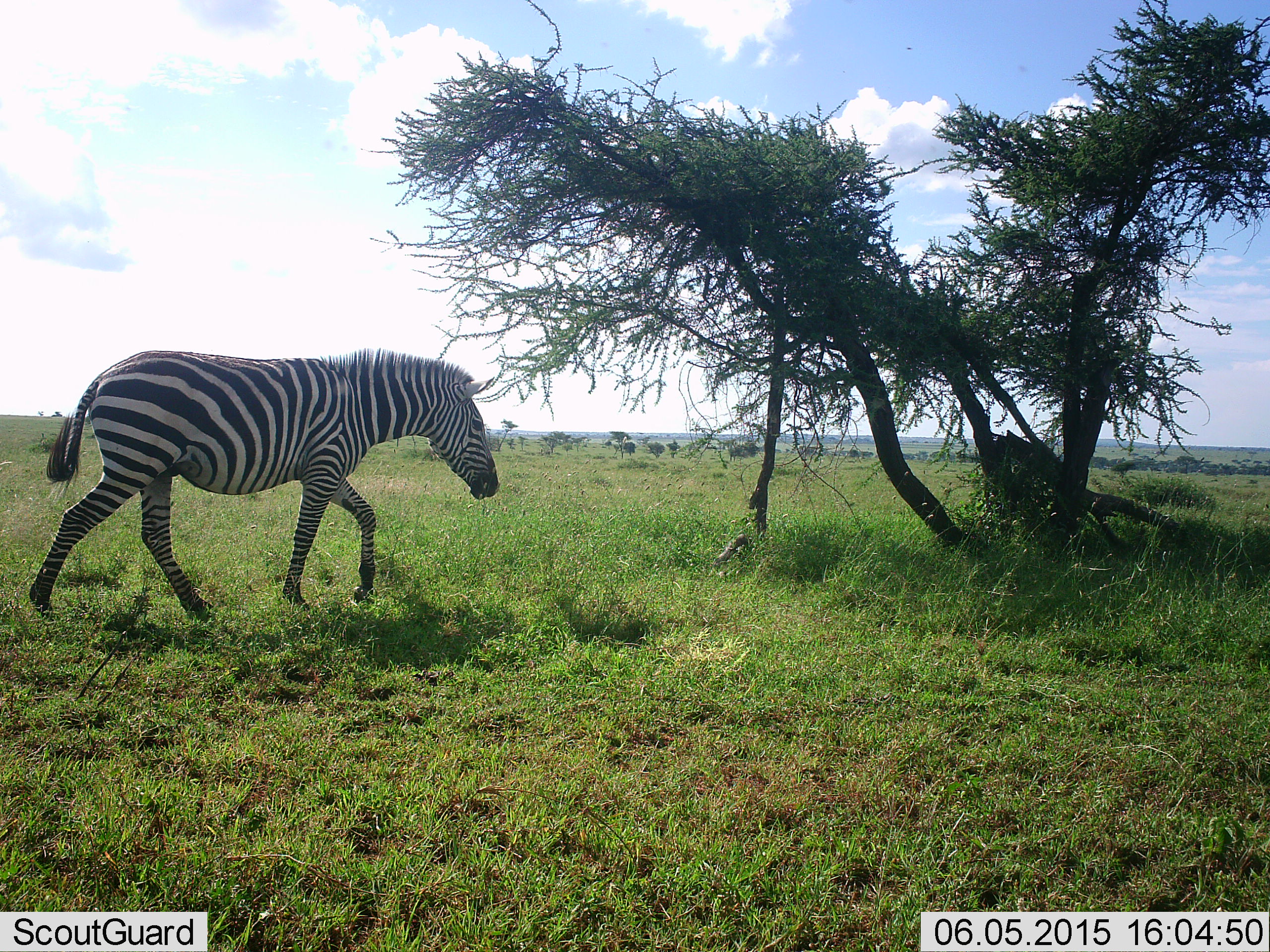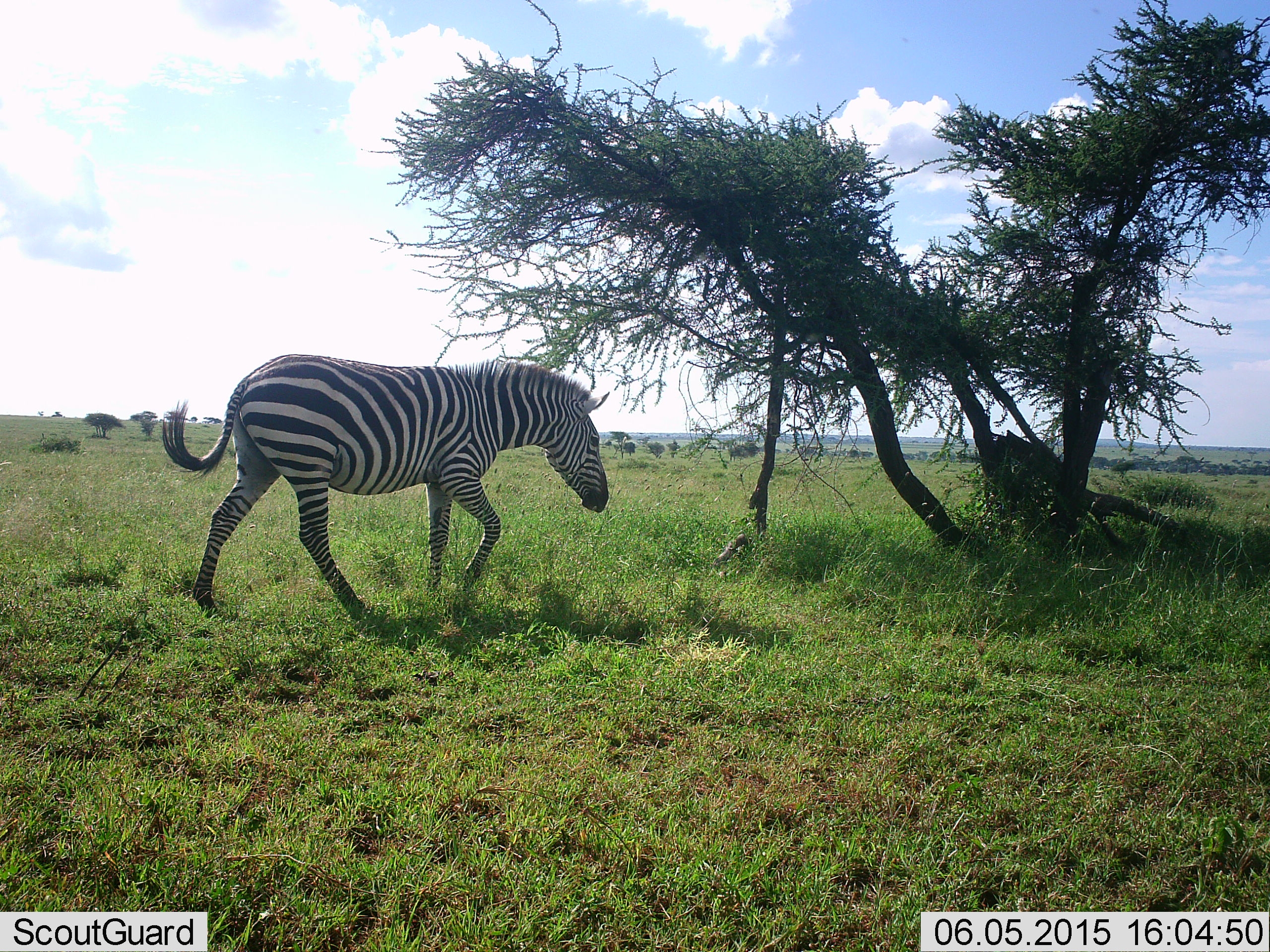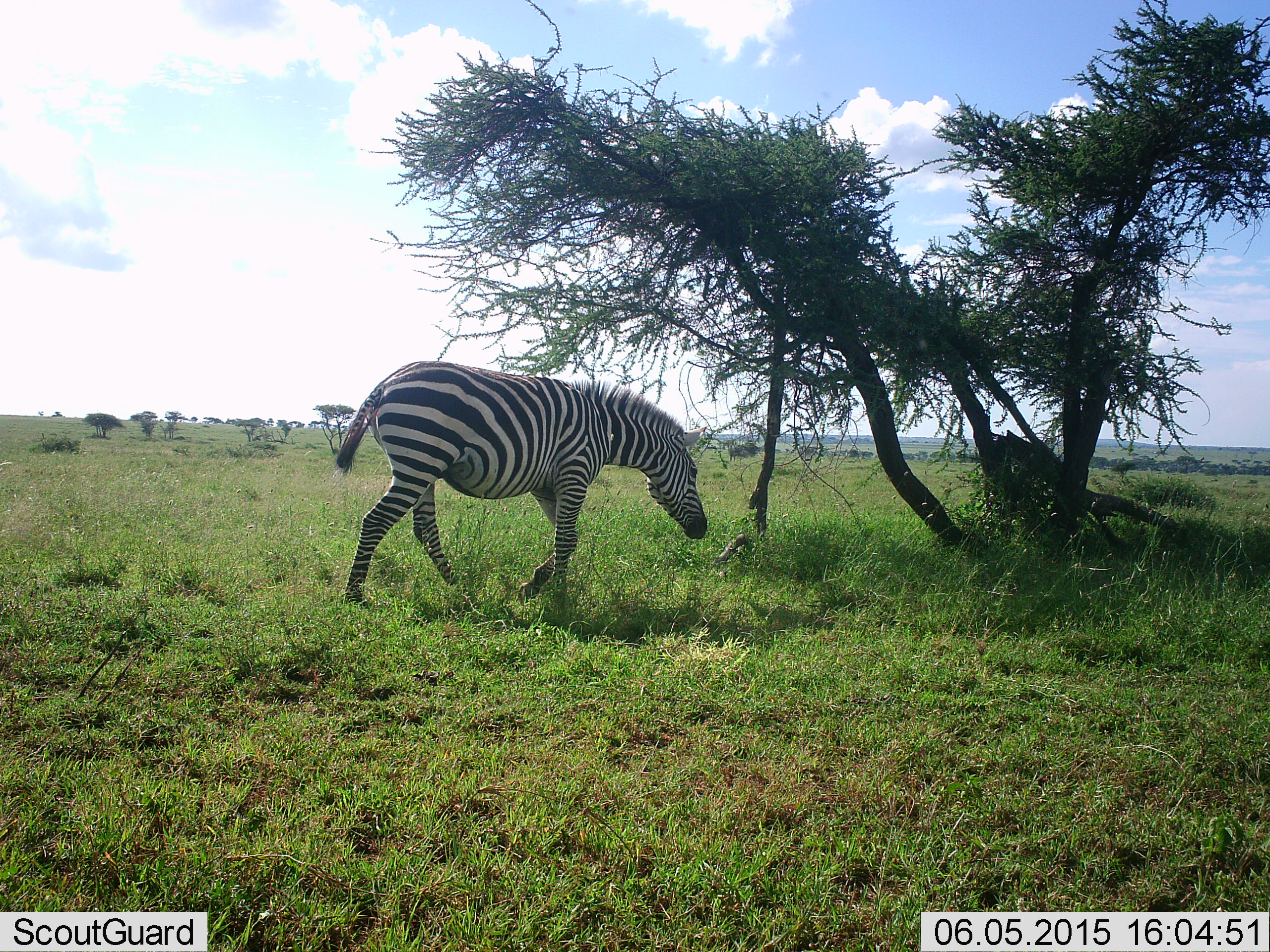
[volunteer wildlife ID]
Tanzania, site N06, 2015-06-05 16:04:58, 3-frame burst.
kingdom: Animalia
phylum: Chordata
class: Mammalia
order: Perissodactyla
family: Equidae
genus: Equus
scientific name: Equus quagga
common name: plains zebra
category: zebra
Zebra (plains zebra) (Equus quagga), count 1. Behavior (volunteer vote fractions): standing 10%, resting 0%, moving 100%, interacting 0%. Young present (vote fraction): 0%. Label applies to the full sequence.